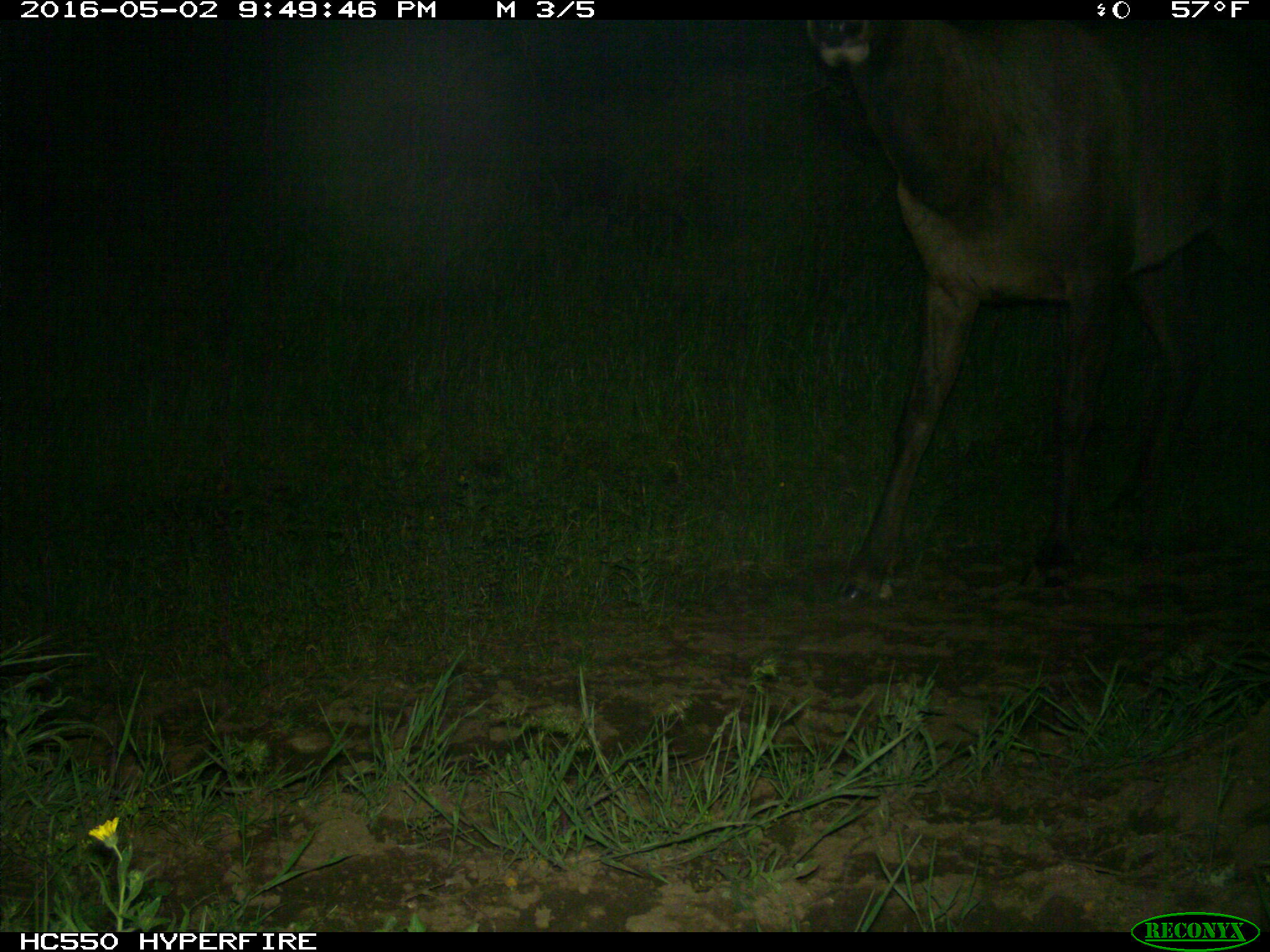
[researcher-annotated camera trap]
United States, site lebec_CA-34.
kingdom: Animalia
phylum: Chordata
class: Mammalia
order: Artiodactyla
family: Cervidae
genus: Cervus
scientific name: Cervus canadensis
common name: elk